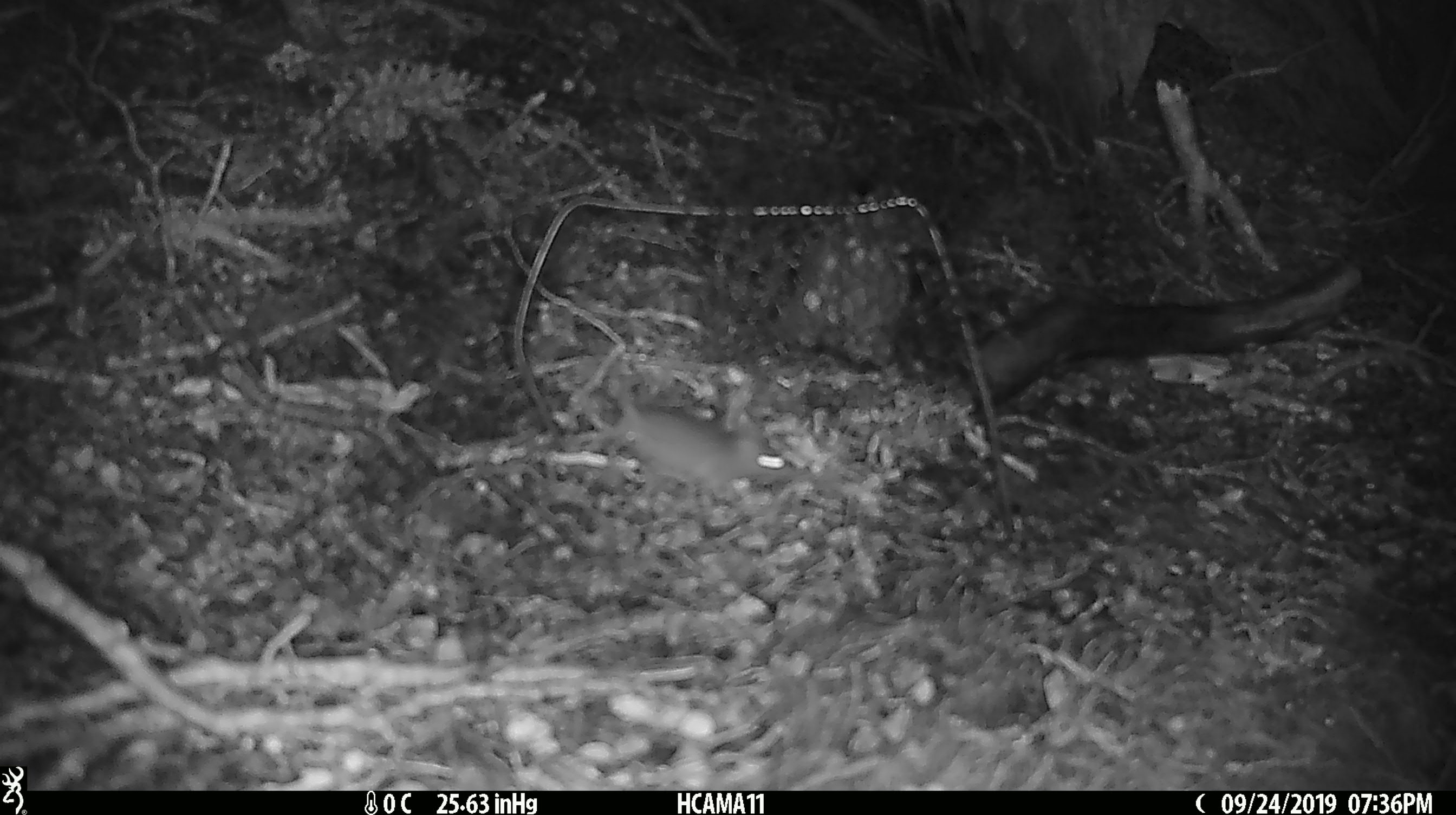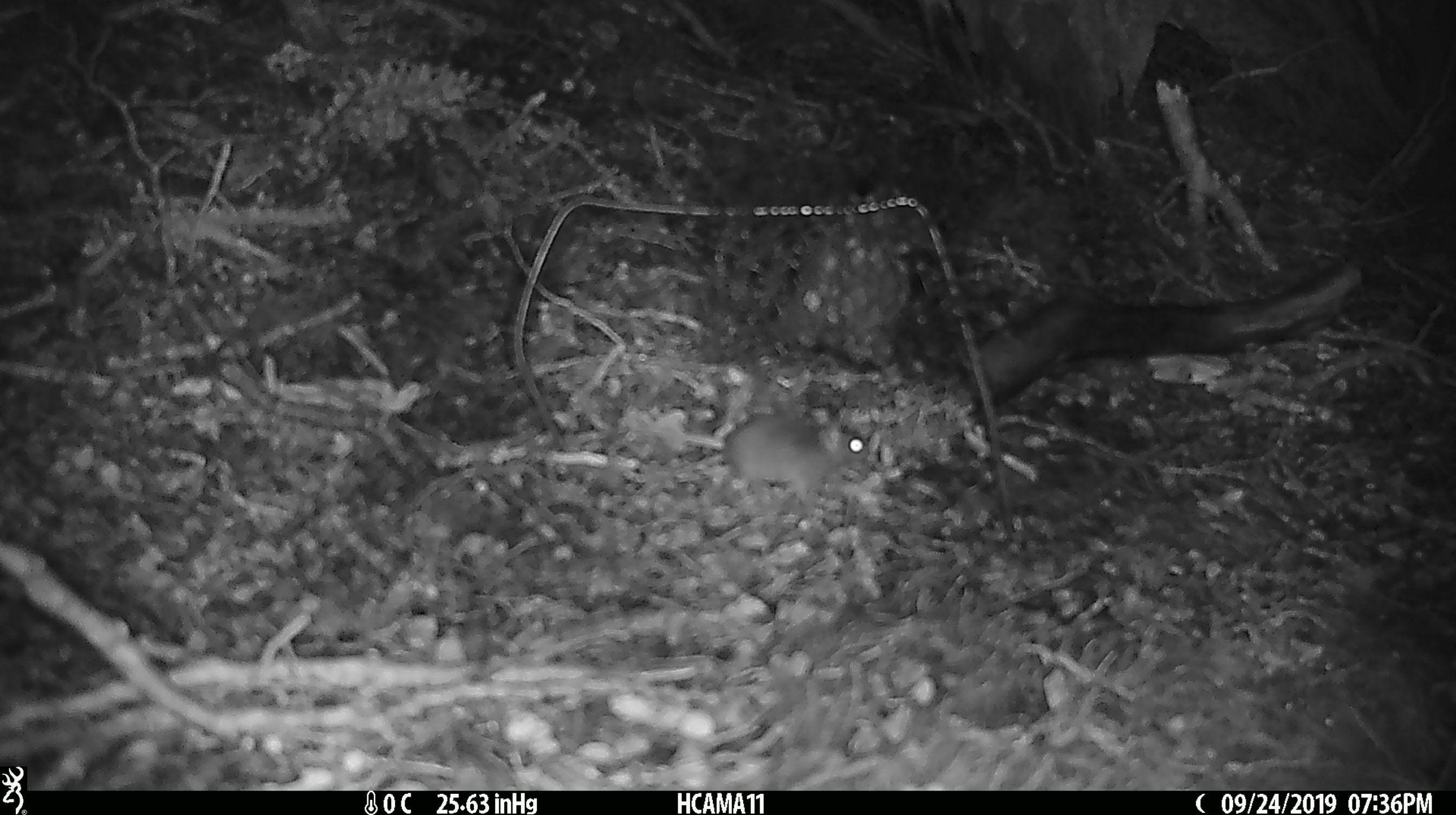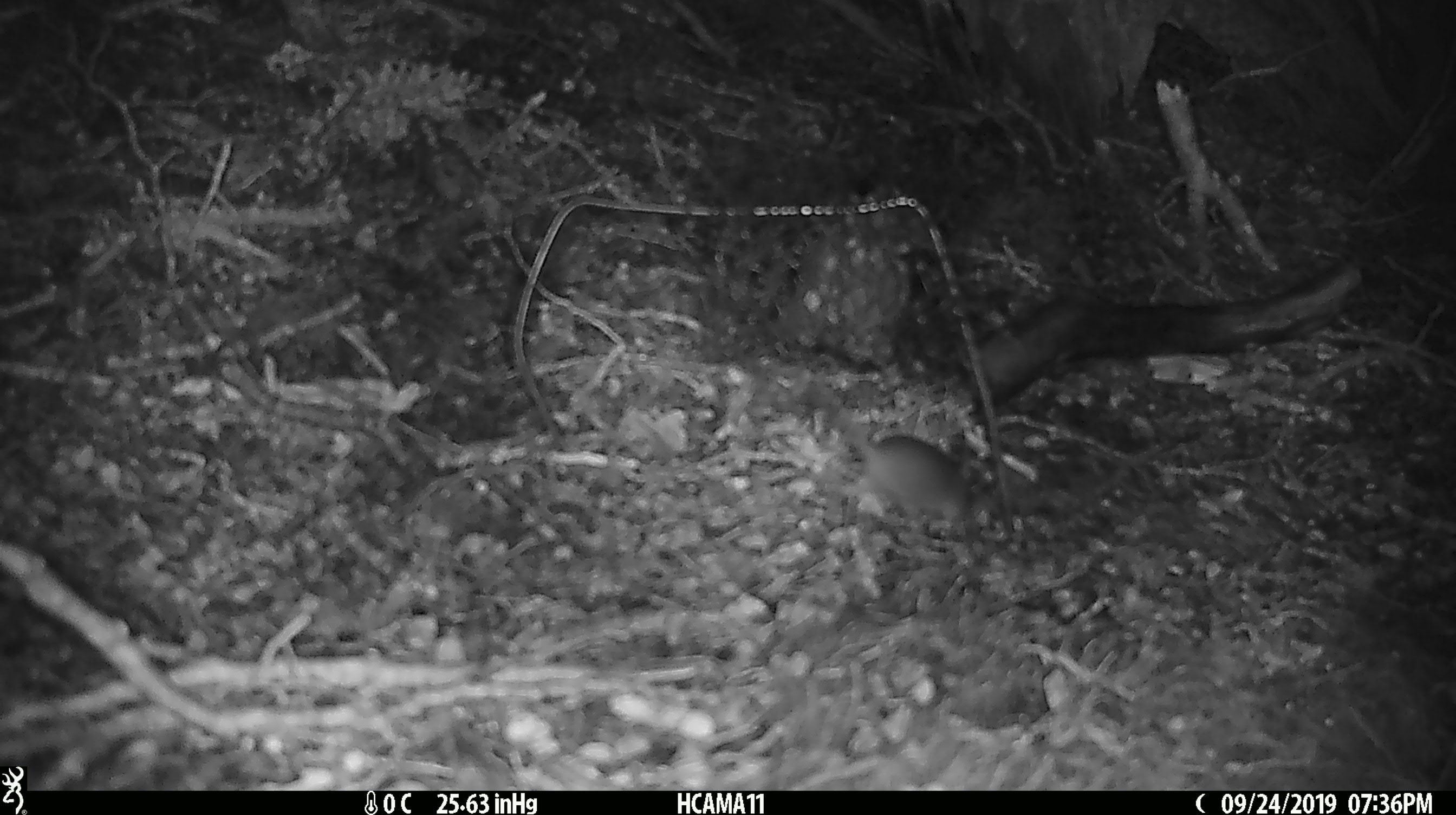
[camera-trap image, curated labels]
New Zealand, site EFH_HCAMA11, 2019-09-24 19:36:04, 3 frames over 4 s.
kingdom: Animalia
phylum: Chordata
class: Mammalia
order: Rodentia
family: Muridae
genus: Mus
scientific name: Mus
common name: mouse